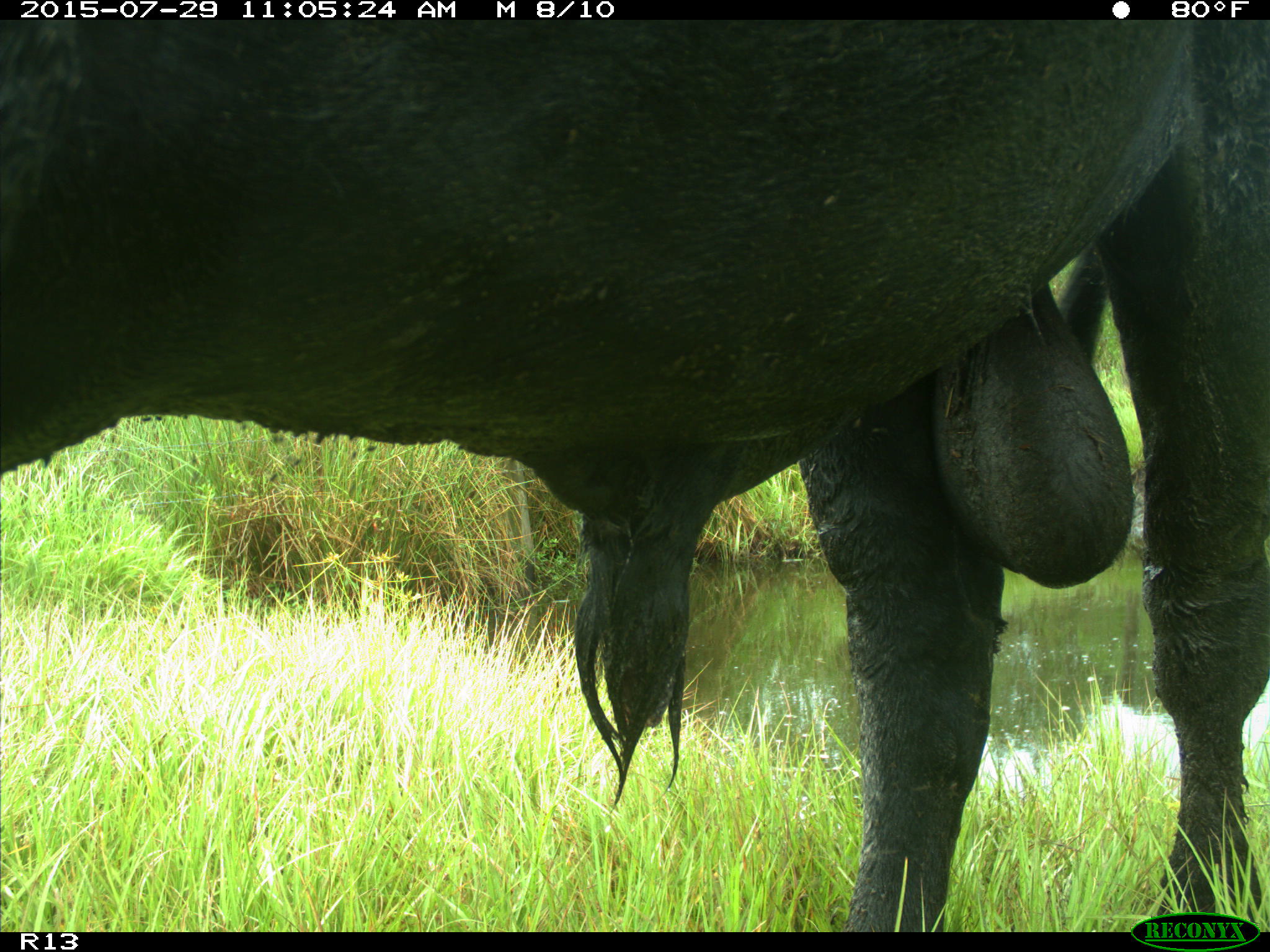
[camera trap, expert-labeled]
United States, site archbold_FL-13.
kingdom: Animalia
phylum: Chordata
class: Mammalia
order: Artiodactyla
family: Bovidae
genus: Bos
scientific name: Bos taurus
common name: domestic cow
Bos taurus (domestic cow).